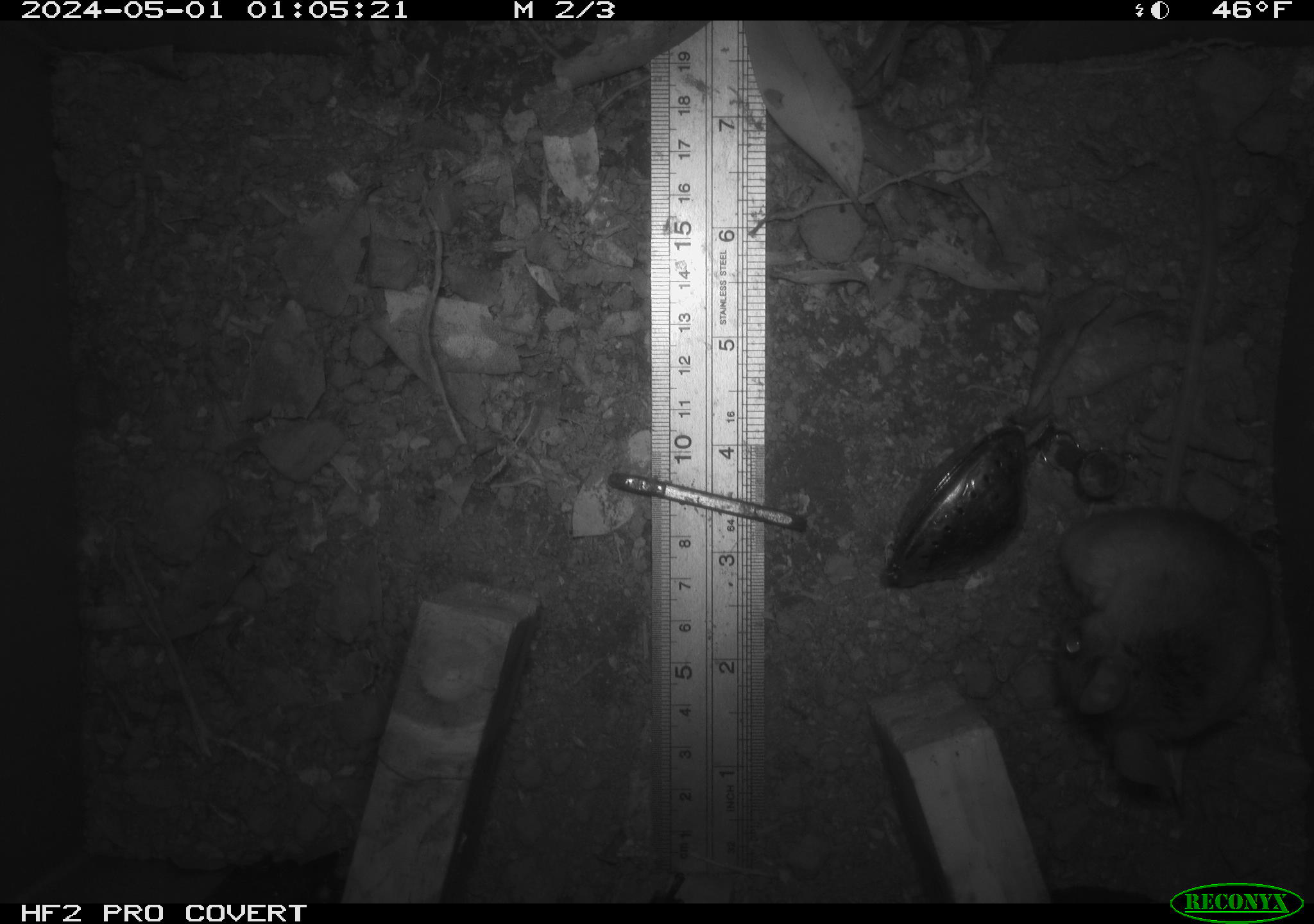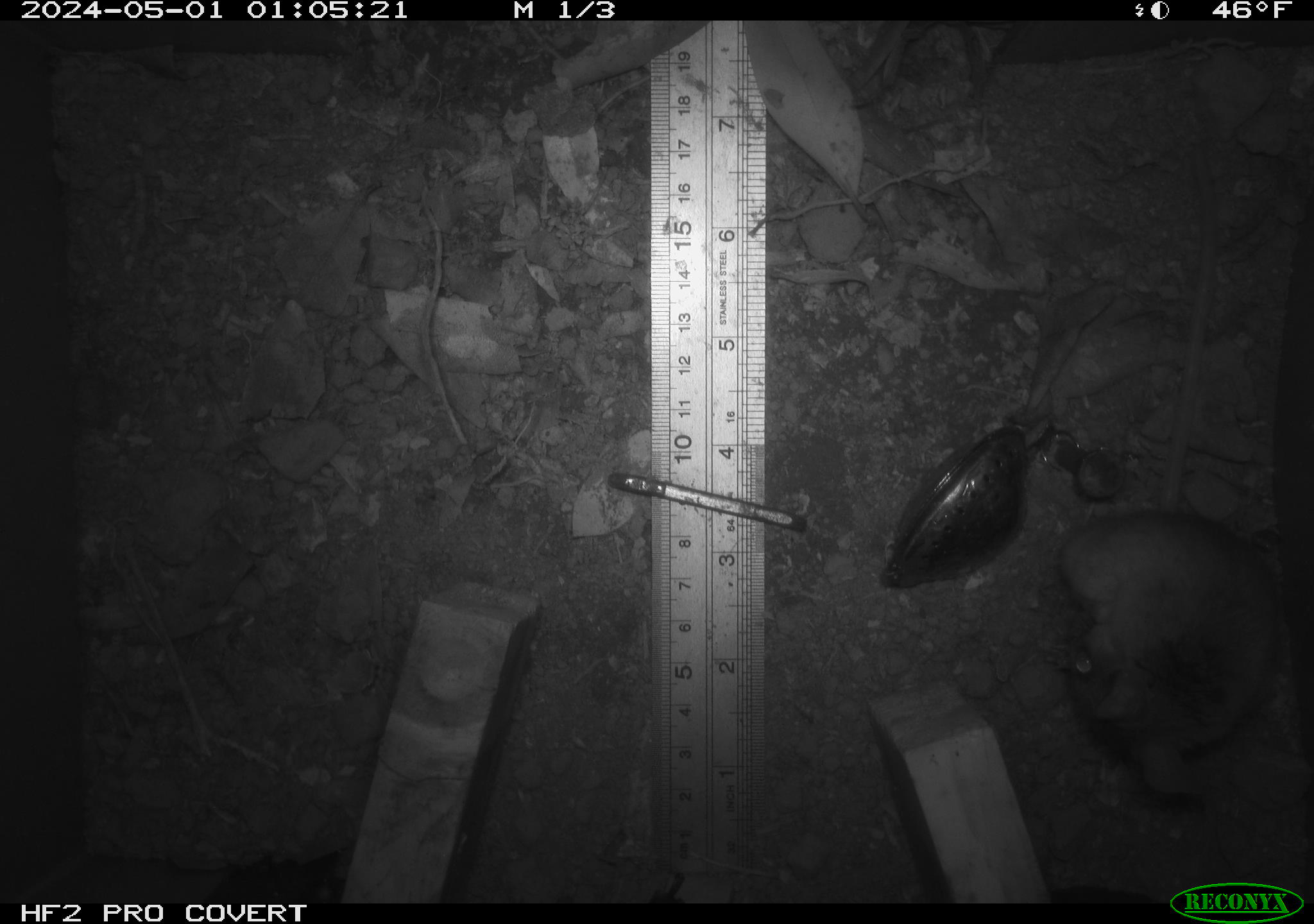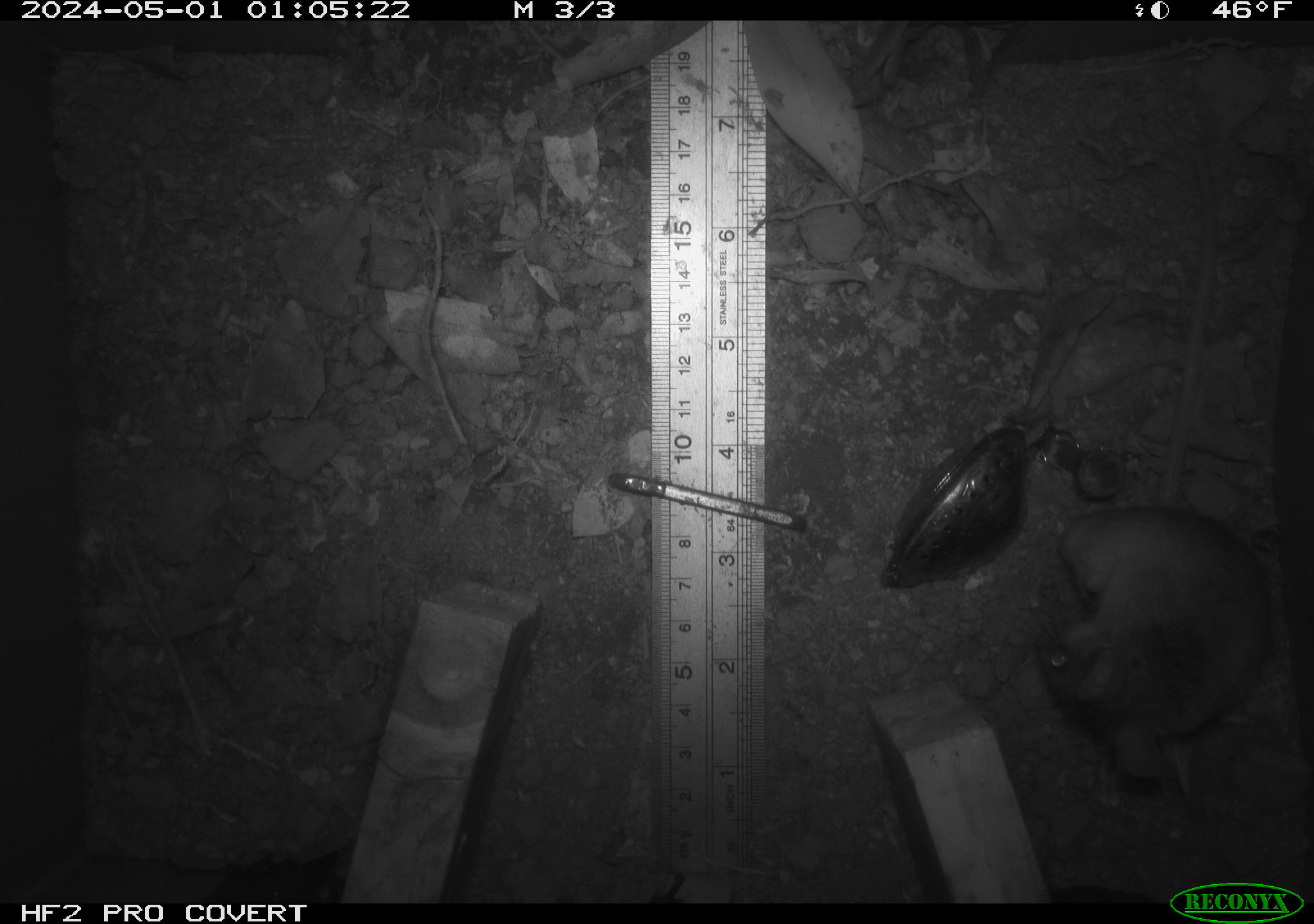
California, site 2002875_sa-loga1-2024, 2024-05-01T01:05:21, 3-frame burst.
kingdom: Animalia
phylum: Chordata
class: Mammalia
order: Rodentia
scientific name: Rodentia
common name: mouse species